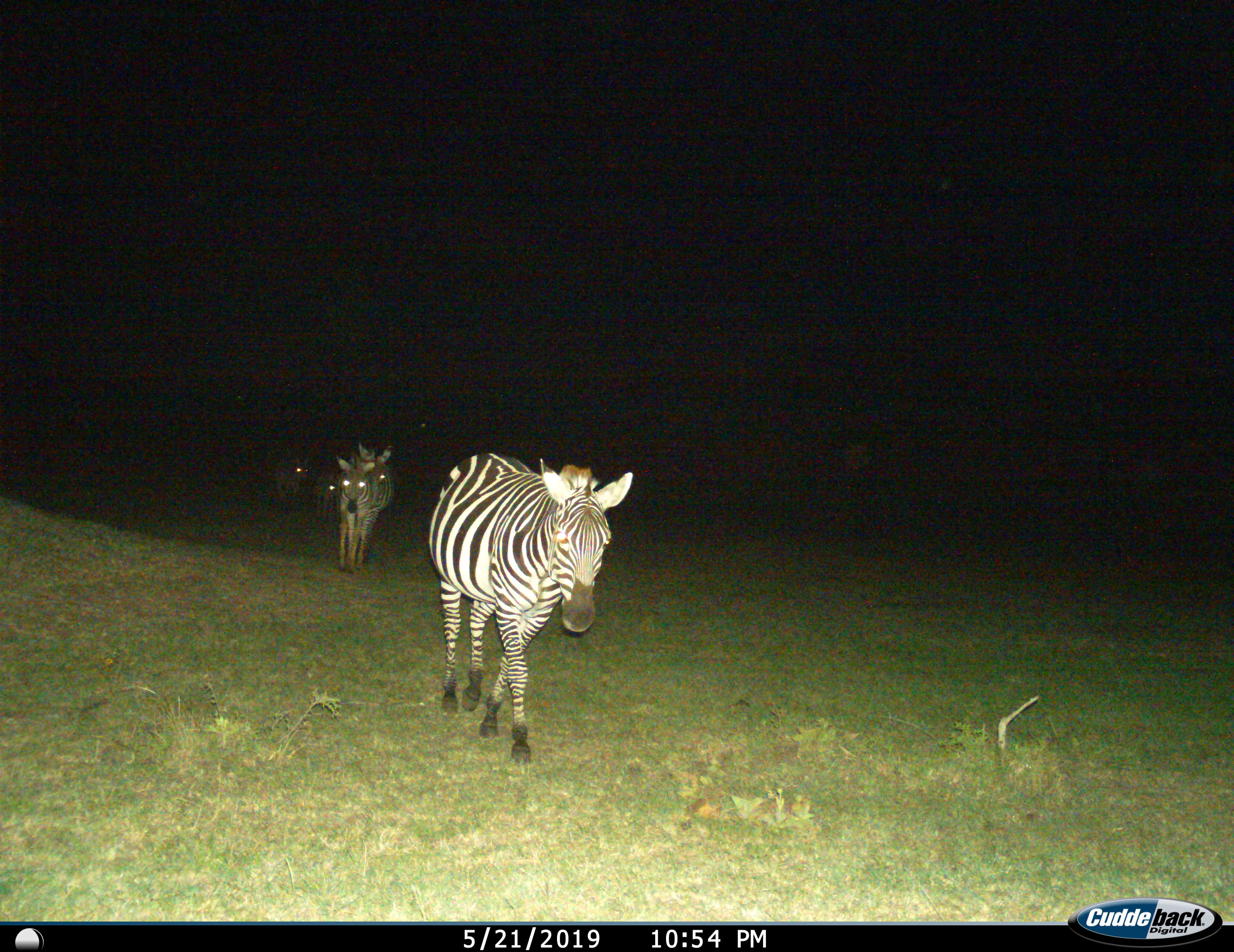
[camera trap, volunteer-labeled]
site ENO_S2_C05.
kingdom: Animalia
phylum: Chordata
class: Mammalia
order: Perissodactyla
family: Equidae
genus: Equus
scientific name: Equus quagga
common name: plains zebra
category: zebraplains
Zebraplains (plains zebra) (Equus quagga), count 5. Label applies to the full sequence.